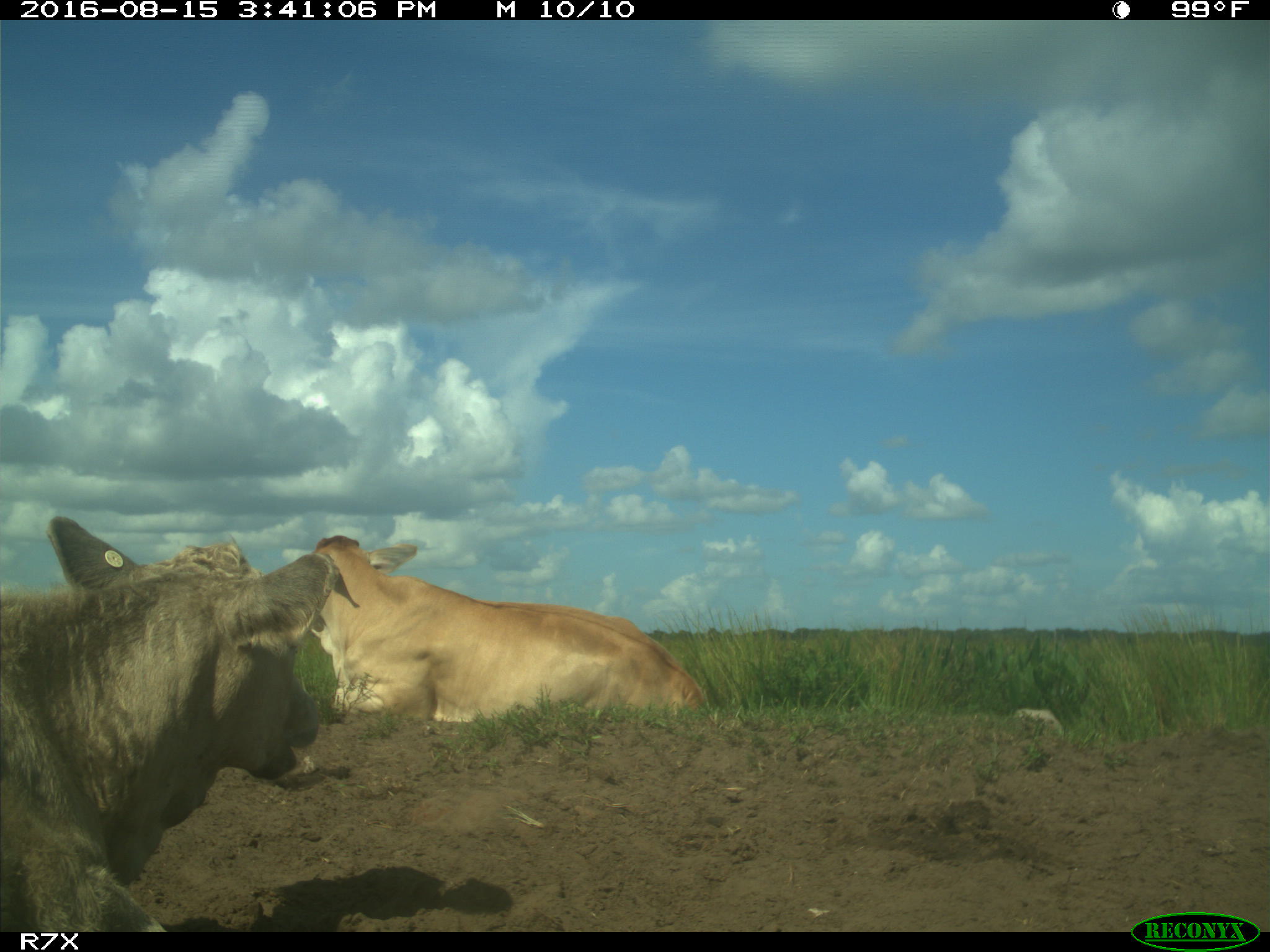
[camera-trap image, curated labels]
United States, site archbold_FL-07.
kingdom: Animalia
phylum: Chordata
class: Mammalia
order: Artiodactyla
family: Bovidae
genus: Bos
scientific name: Bos taurus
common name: domestic cow